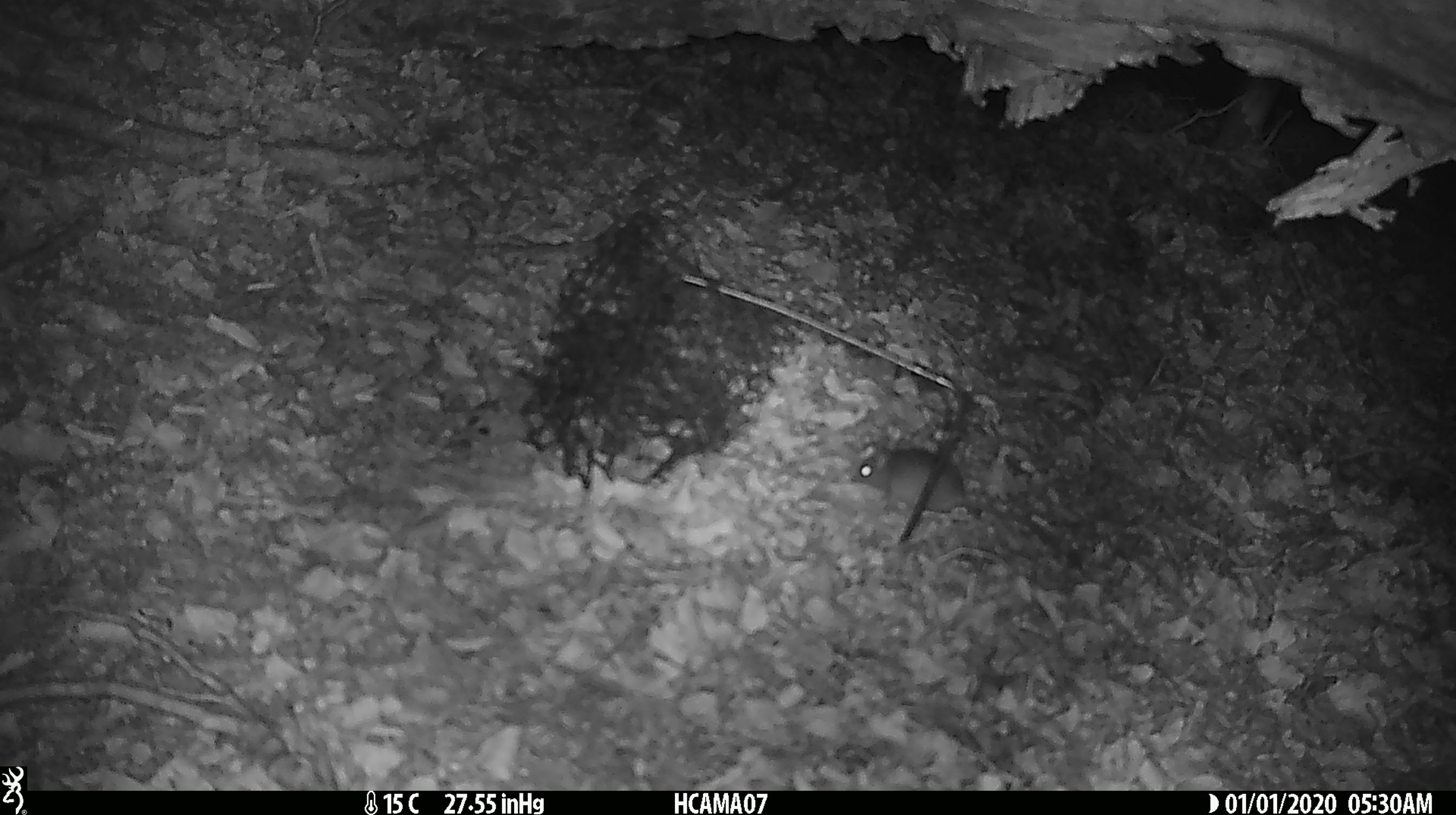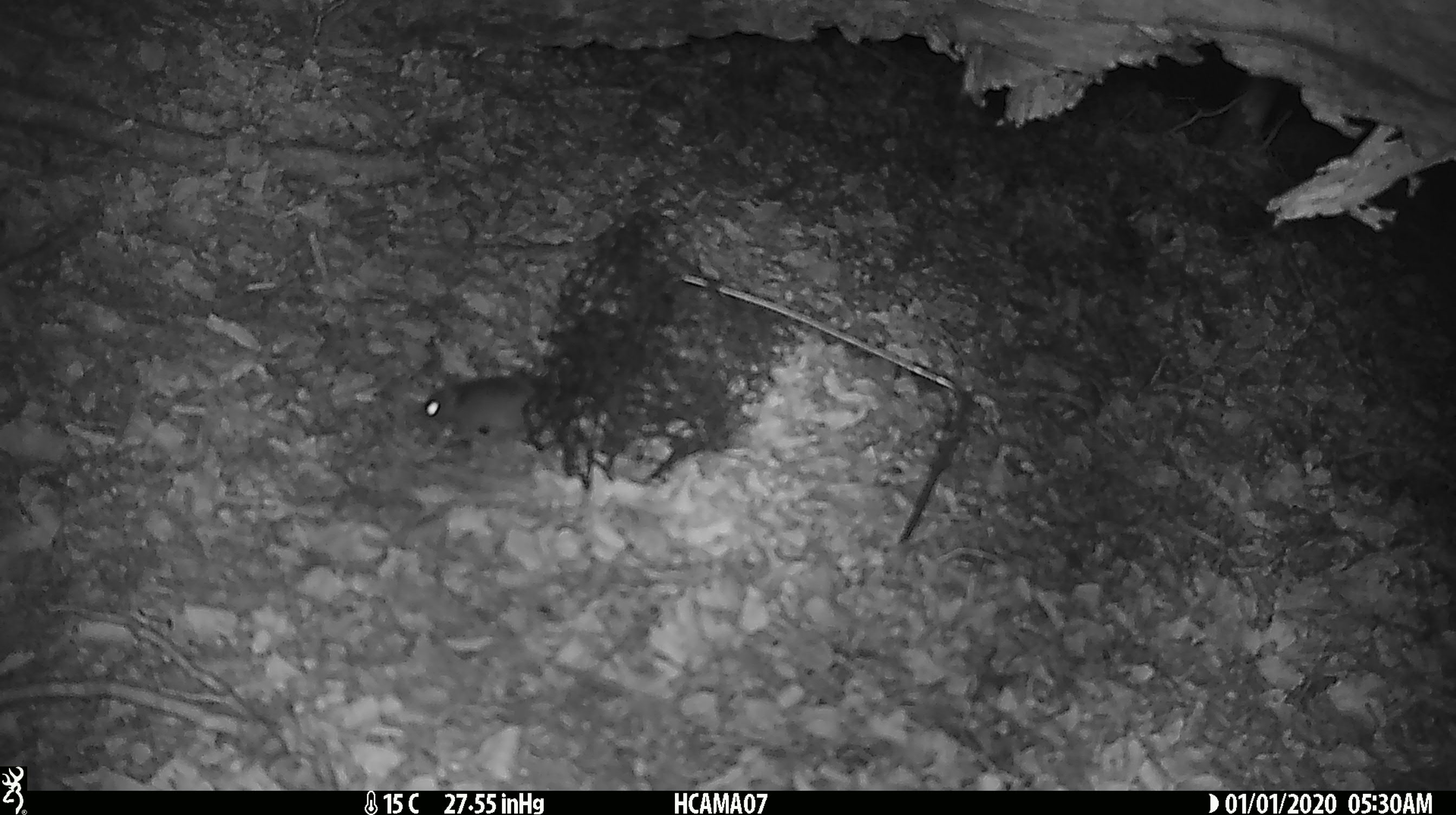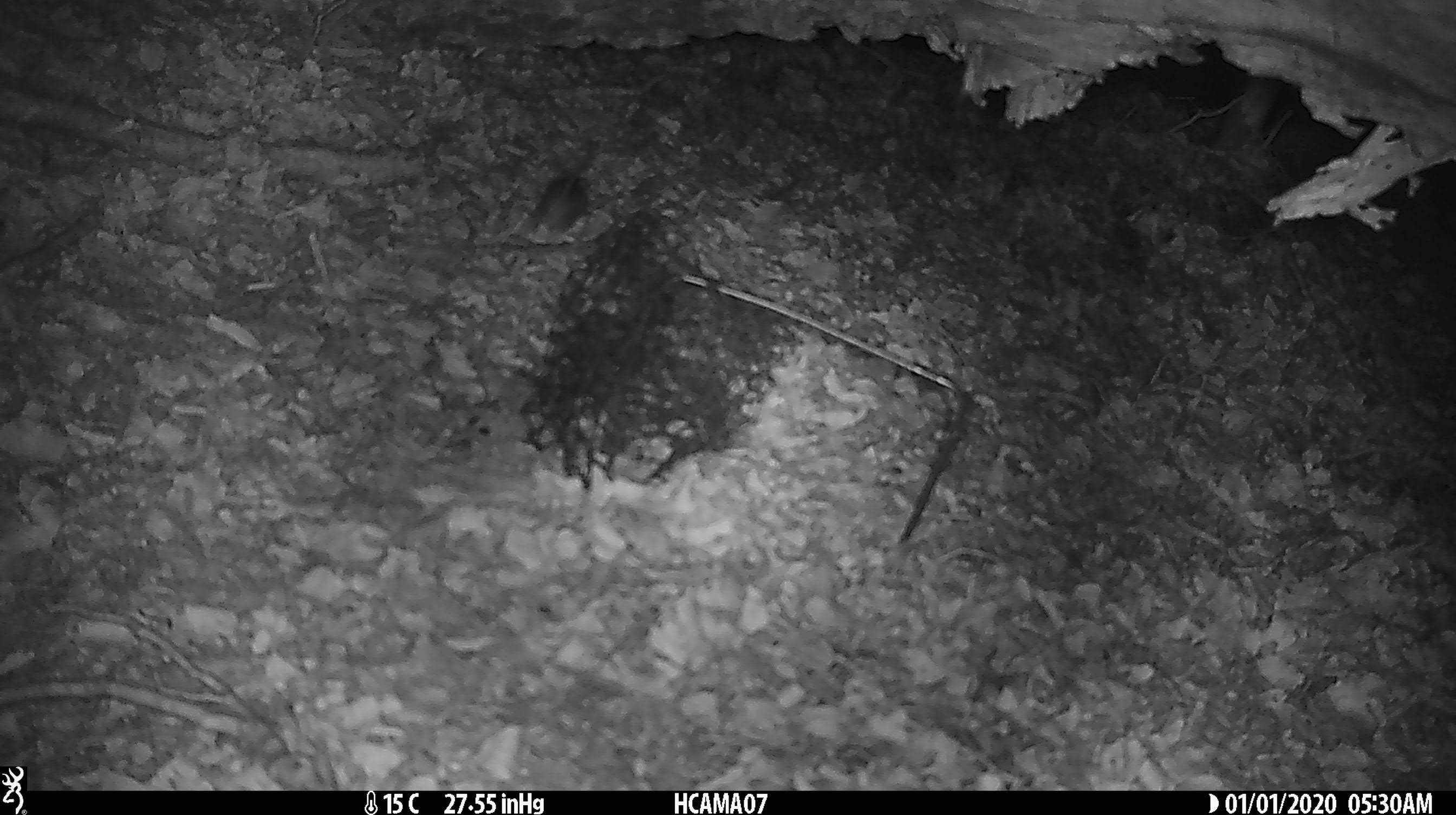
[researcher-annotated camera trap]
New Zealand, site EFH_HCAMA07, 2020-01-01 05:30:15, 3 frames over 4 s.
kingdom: Animalia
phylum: Chordata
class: Mammalia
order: Rodentia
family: Muridae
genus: Mus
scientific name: Mus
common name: mouse